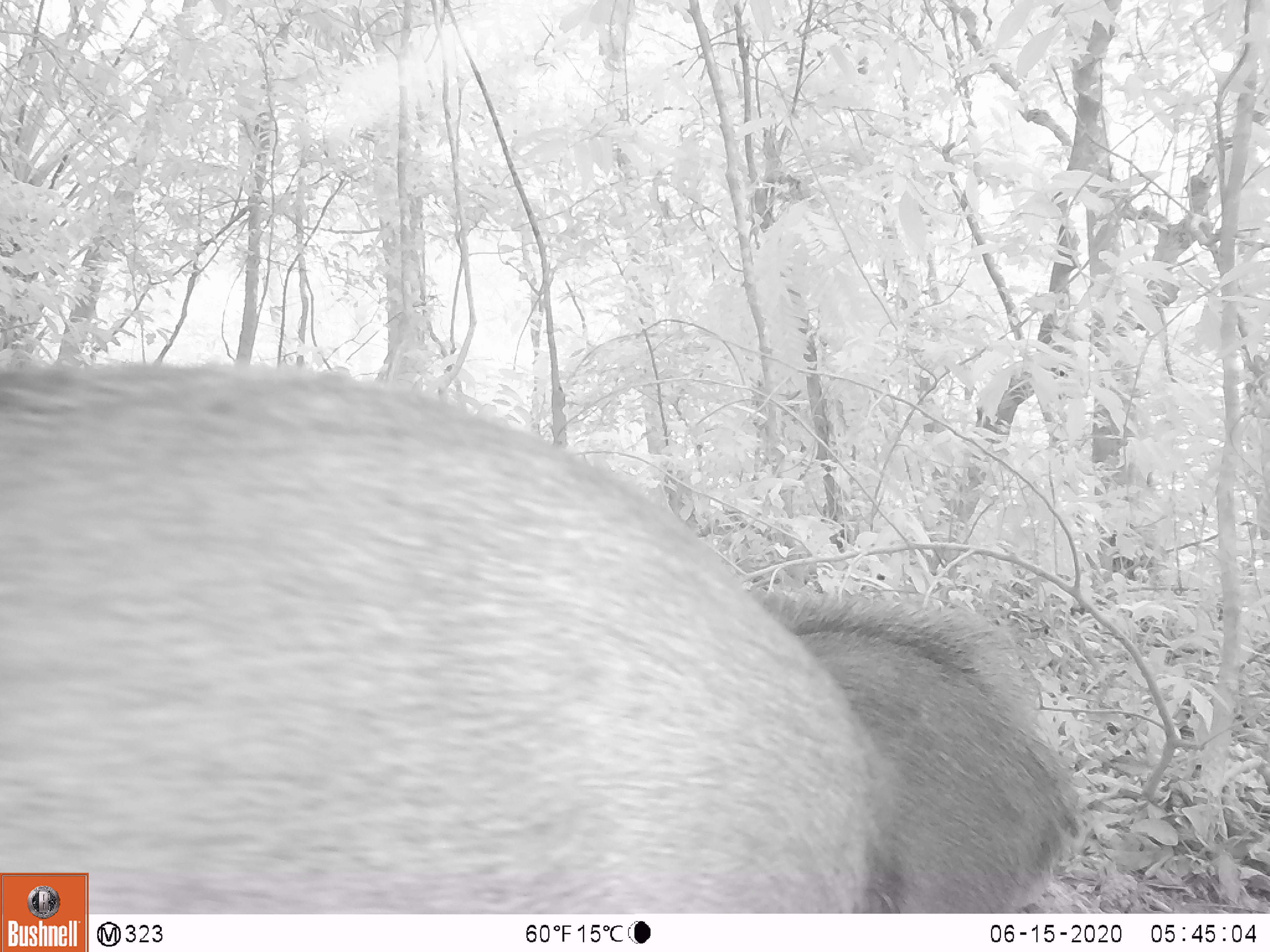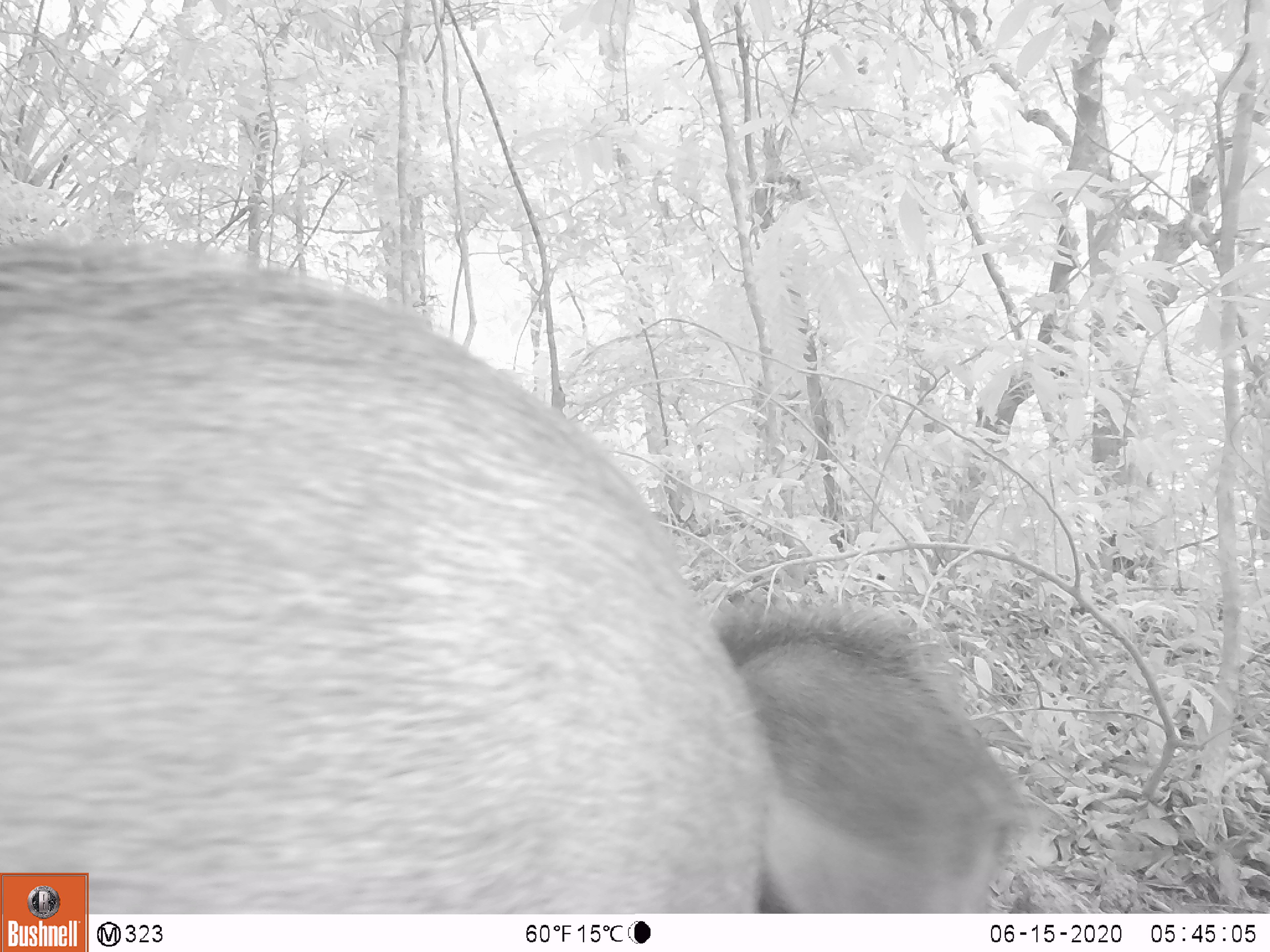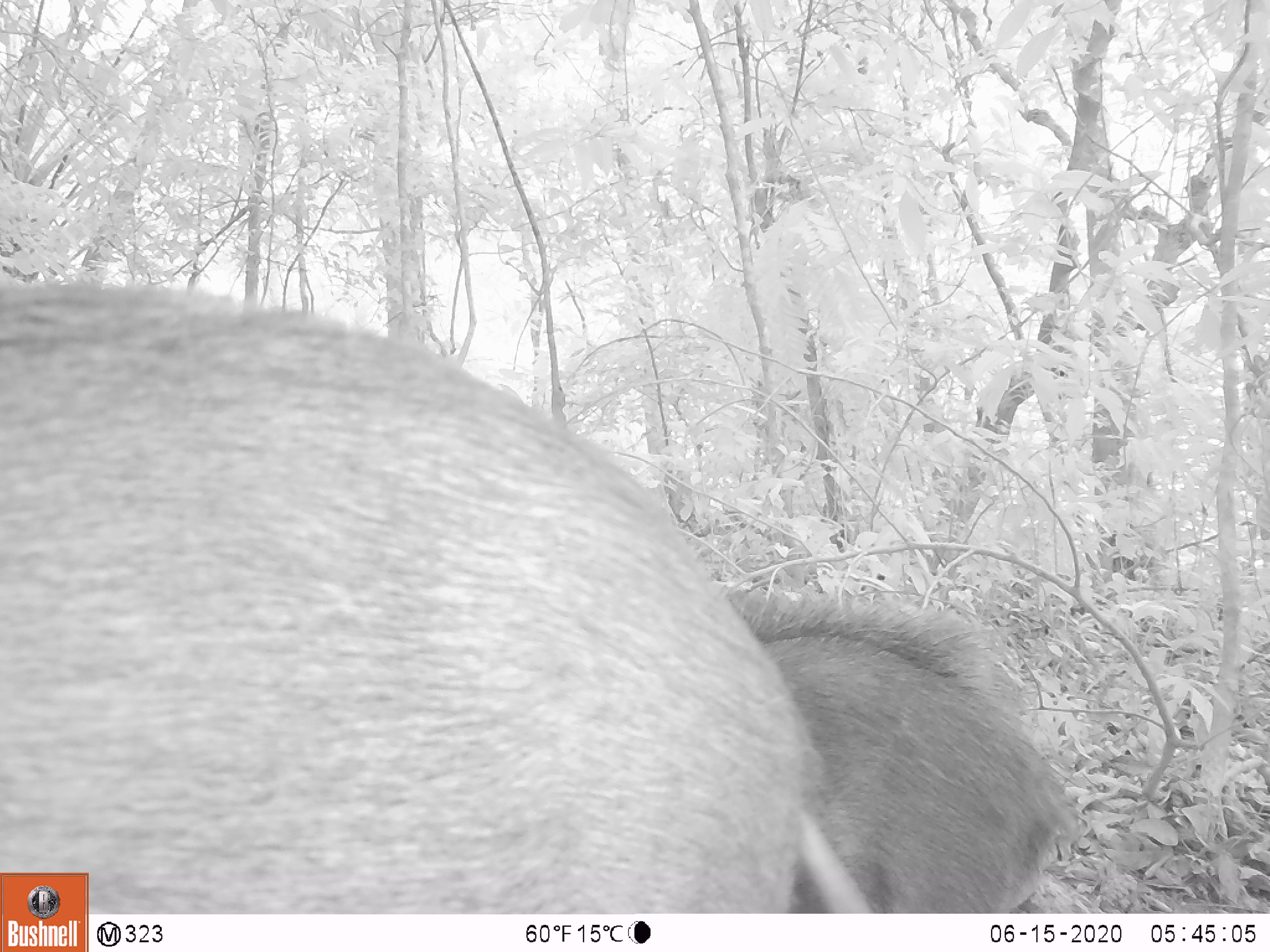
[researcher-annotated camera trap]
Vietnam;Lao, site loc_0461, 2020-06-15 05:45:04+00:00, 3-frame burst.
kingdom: Animalia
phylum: Chordata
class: Mammalia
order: Artiodactyla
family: Suidae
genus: Sus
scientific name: Sus scrofa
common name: eurasian wild pig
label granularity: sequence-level